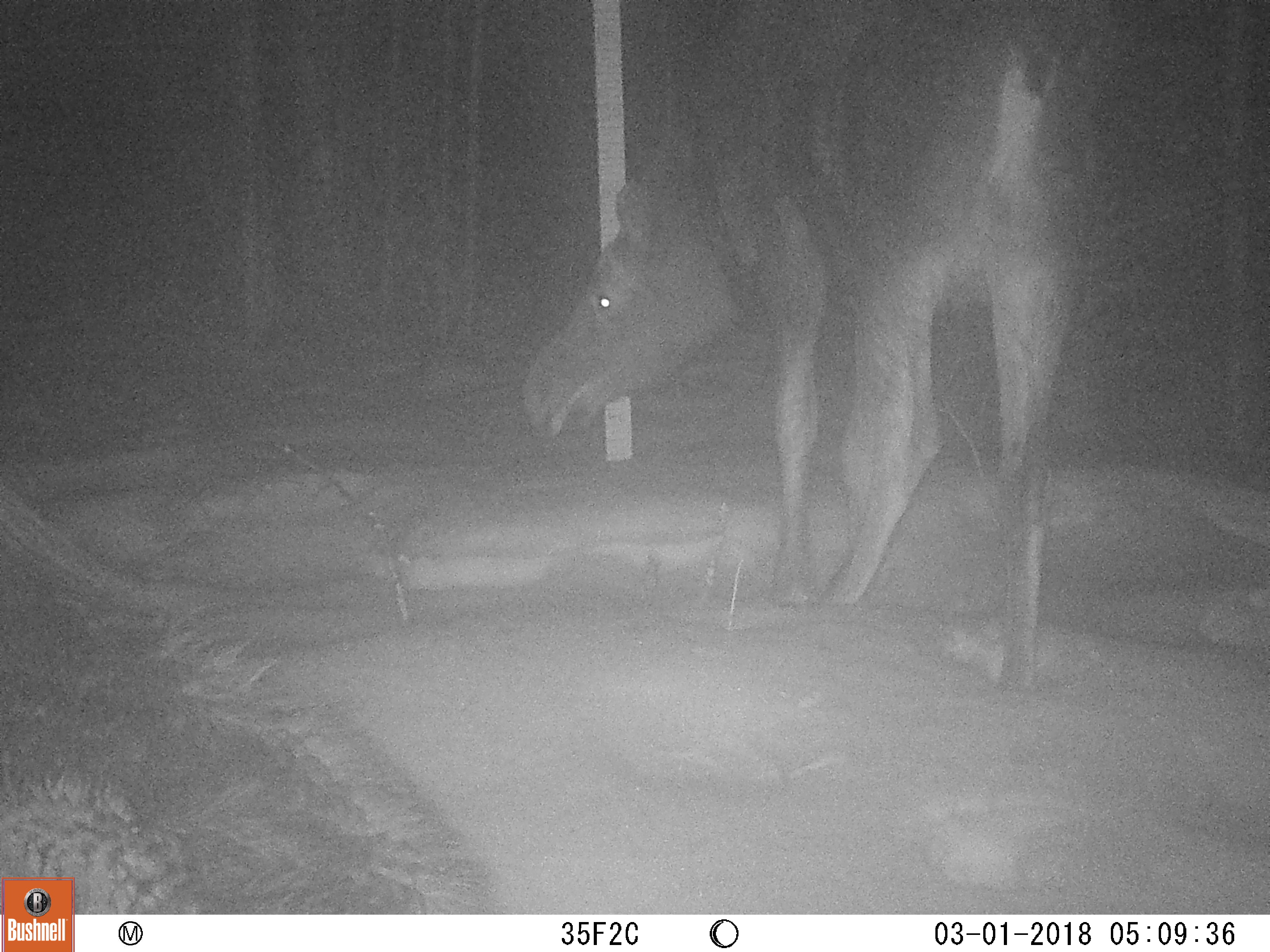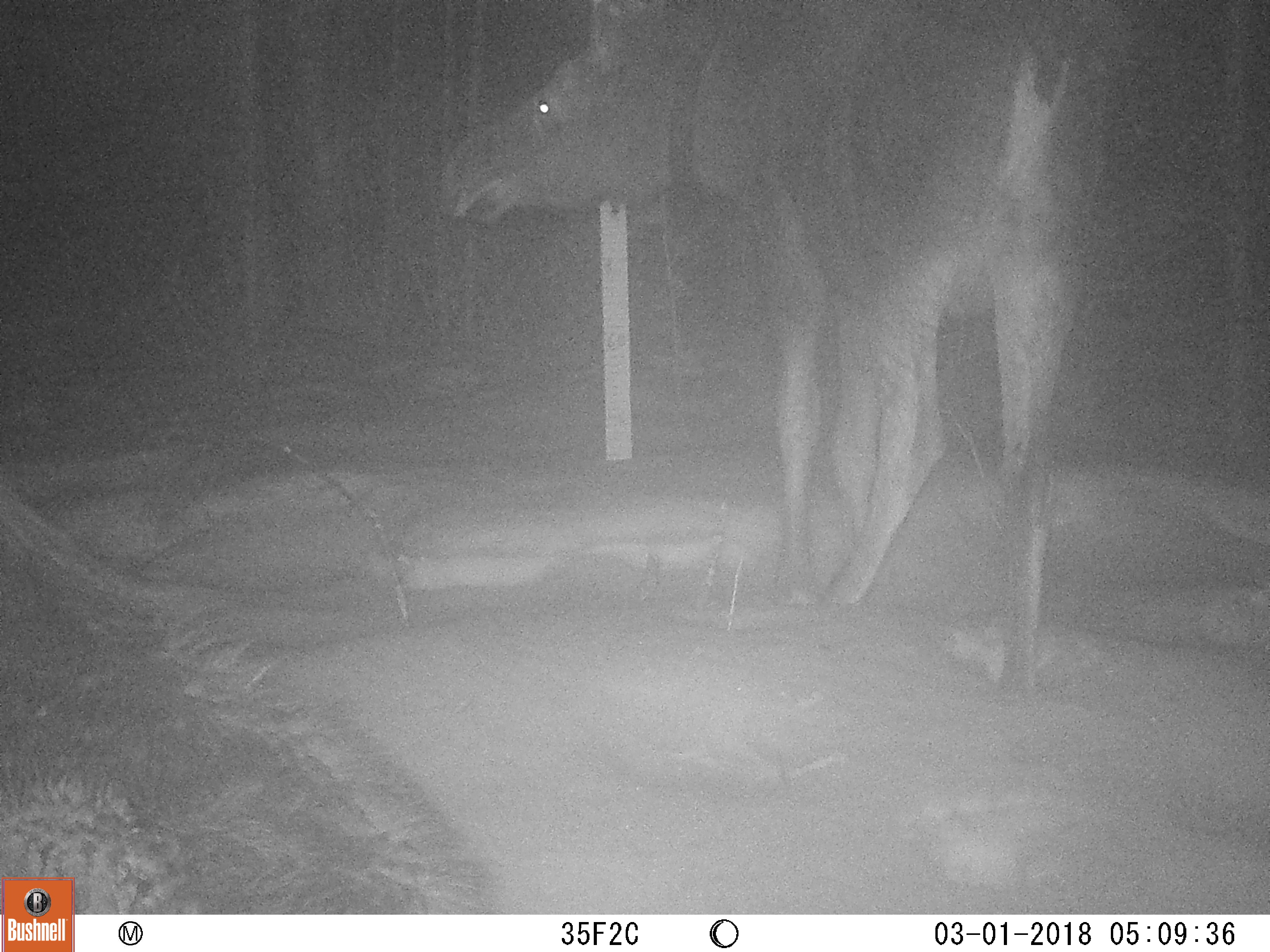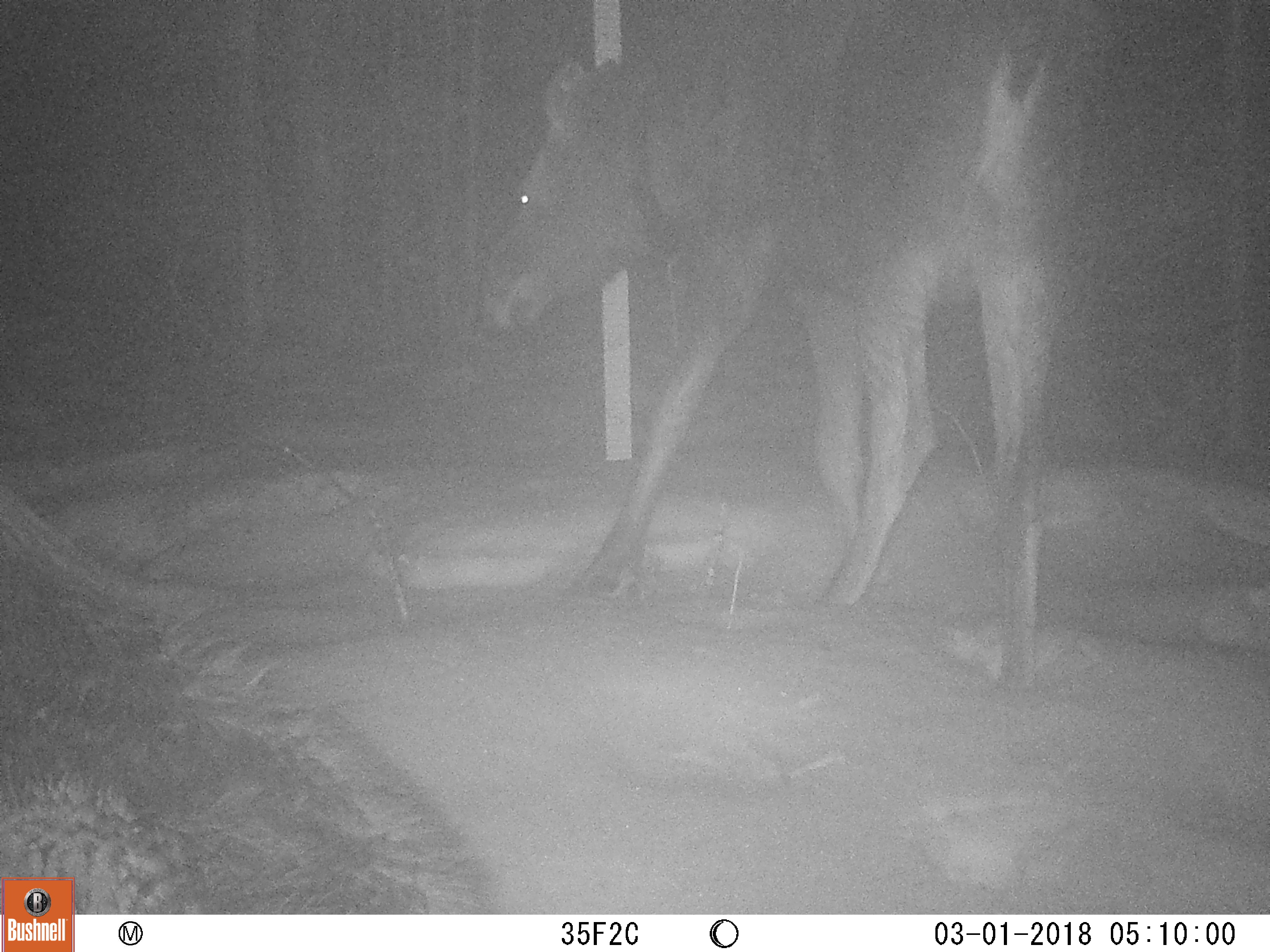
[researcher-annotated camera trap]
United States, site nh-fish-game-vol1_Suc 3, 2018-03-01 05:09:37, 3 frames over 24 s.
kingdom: Animalia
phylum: Chordata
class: Mammalia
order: Artiodactyla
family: Cervidae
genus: Alces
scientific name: Alces alces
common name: moose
Moose (Alces alces).